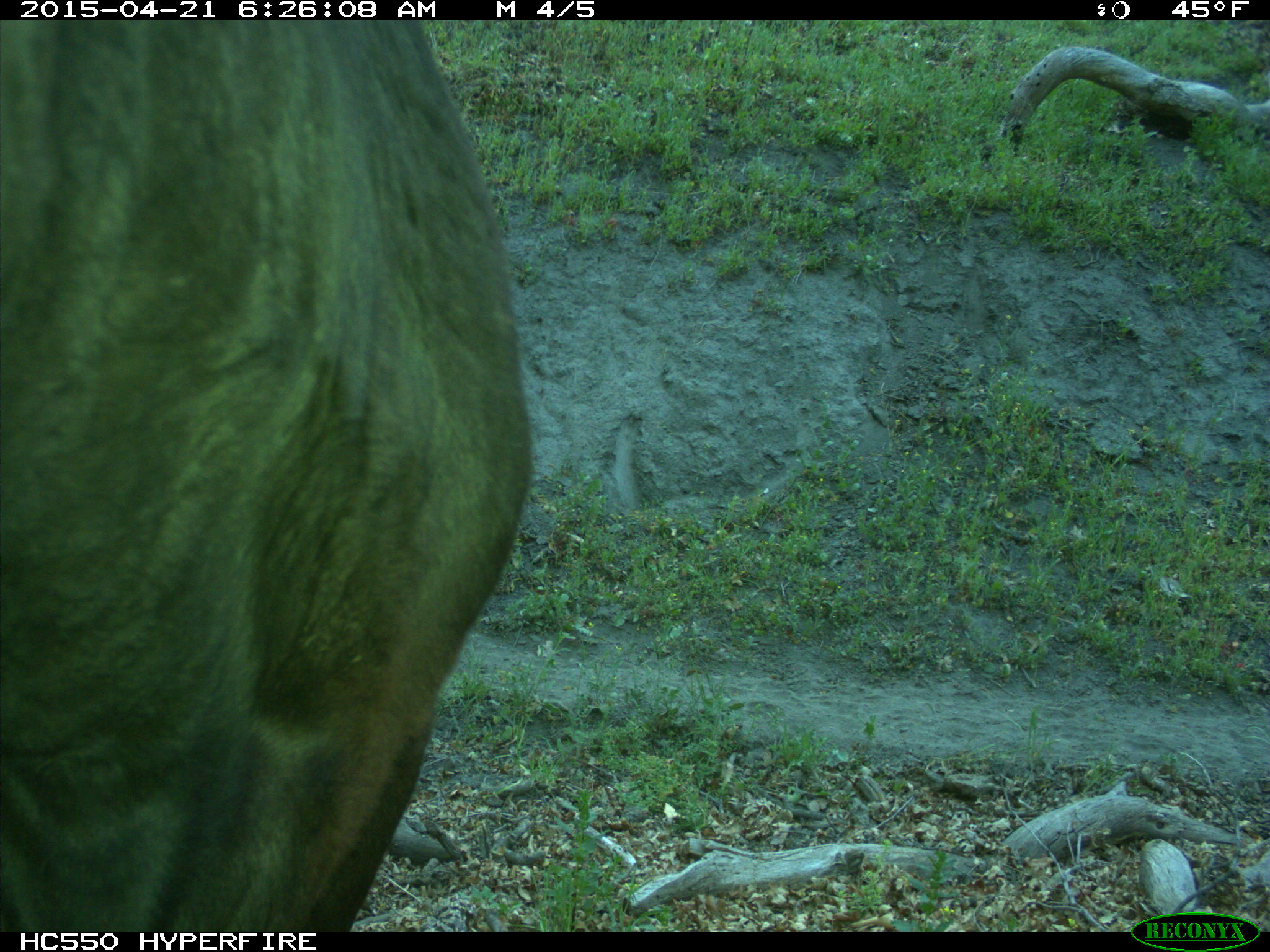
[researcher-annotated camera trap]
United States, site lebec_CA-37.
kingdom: Animalia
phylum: Chordata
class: Mammalia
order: Artiodactyla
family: Bovidae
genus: Bos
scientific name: Bos taurus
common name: domestic cow